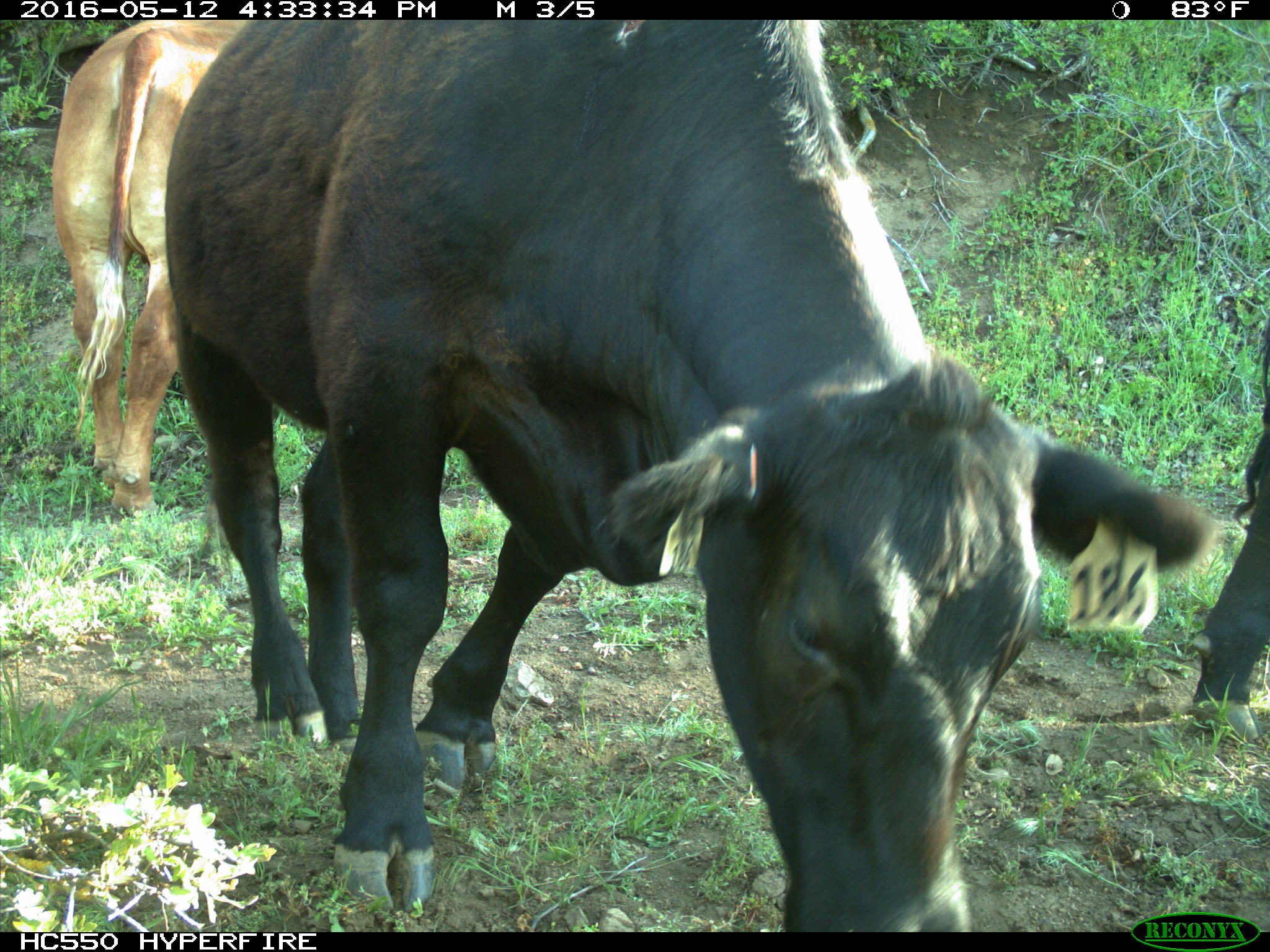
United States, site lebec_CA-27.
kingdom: Animalia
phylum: Chordata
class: Mammalia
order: Artiodactyla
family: Bovidae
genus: Bos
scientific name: Bos taurus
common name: domestic cow